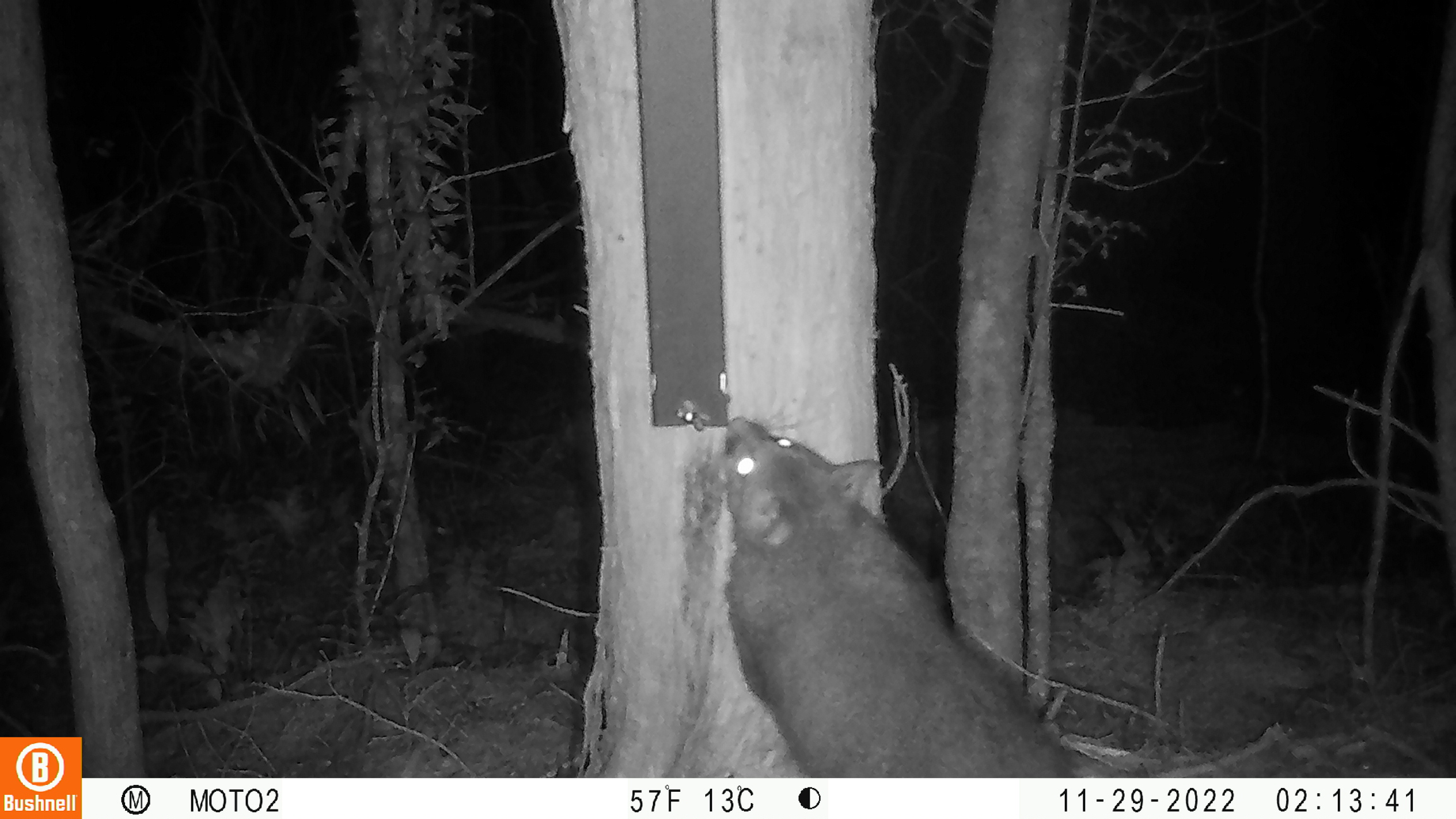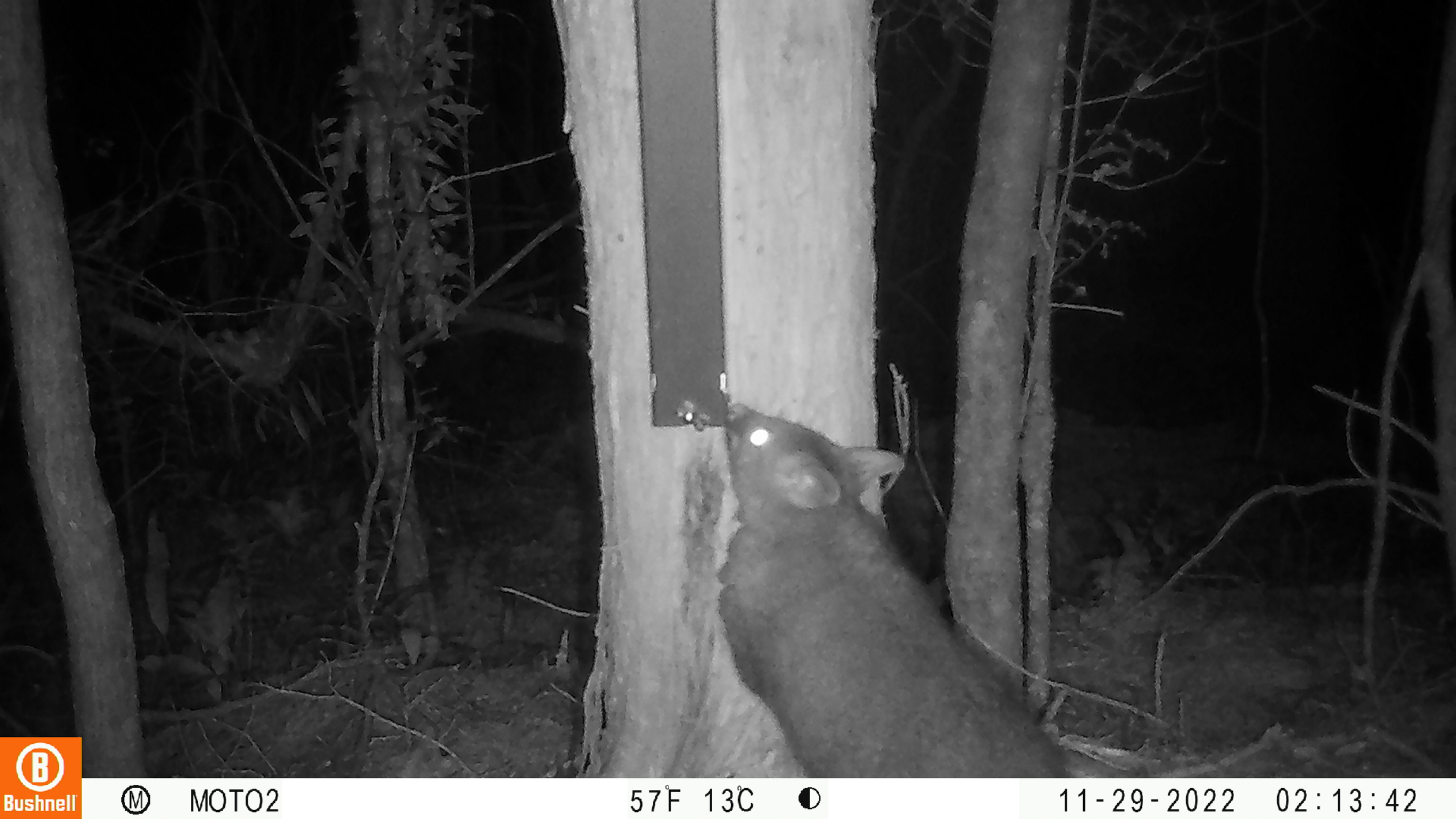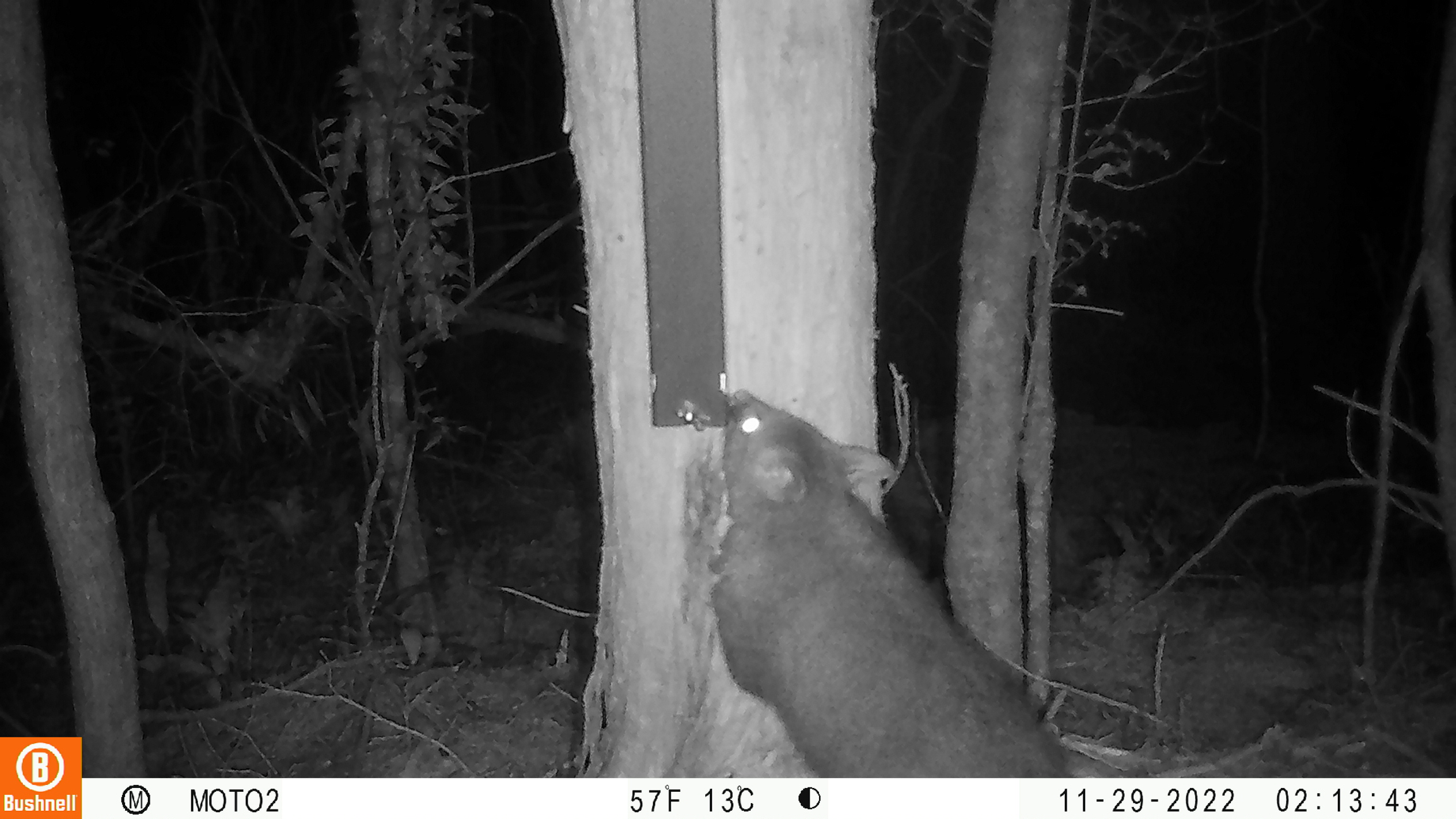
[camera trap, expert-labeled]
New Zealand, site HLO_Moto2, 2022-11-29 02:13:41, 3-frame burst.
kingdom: Animalia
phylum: Chordata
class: Mammalia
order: Diprotodontia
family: Phalangeridae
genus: Trichosurus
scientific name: Trichosurus vulpecula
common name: common brushtail possum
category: possum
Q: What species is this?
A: Possum (common brushtail possum) (Trichosurus vulpecula).